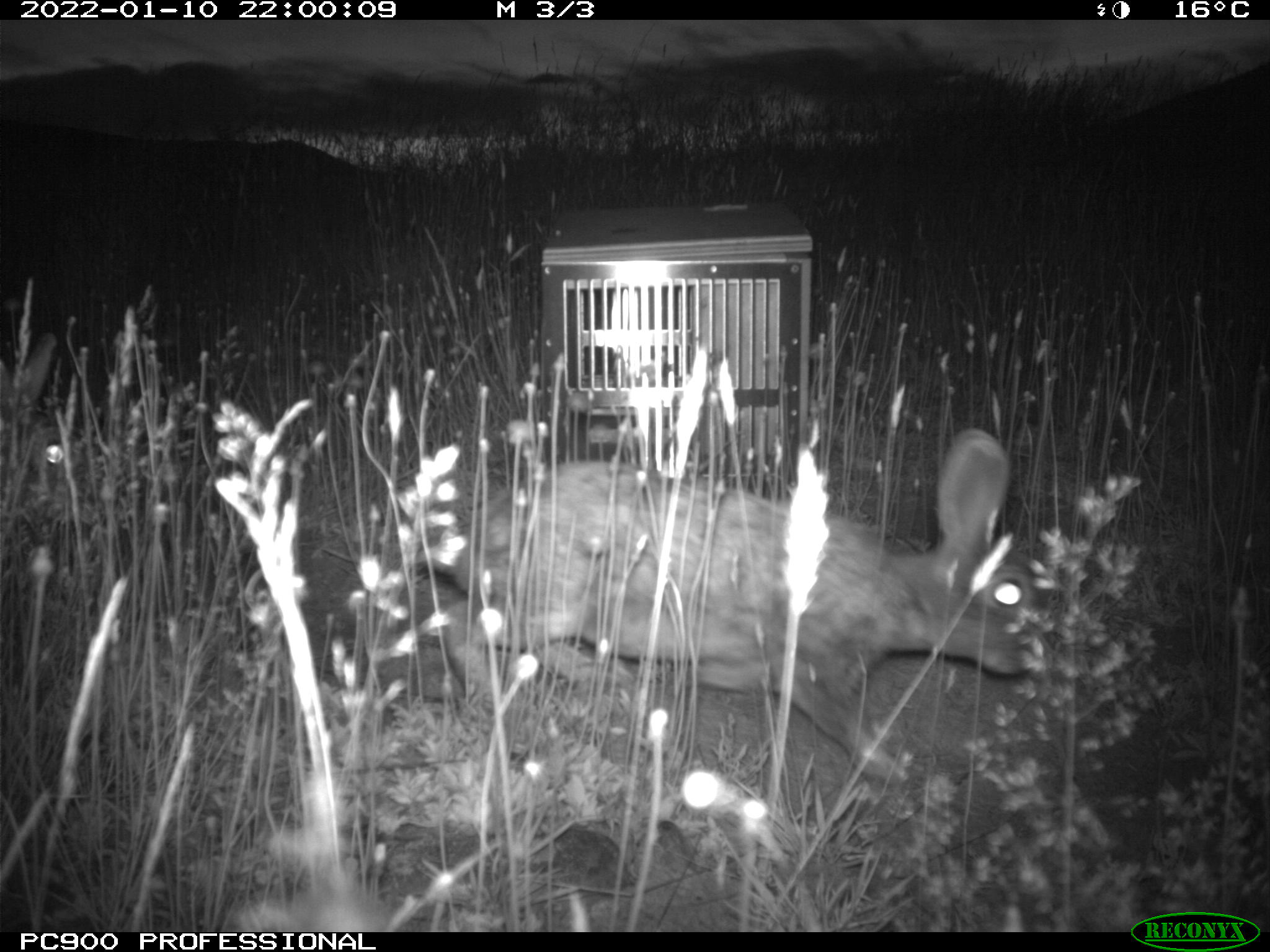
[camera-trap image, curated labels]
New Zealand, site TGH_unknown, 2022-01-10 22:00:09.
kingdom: Animalia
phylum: Chordata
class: Mammalia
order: Lagomorpha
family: Leporidae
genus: Oryctolagus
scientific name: Oryctolagus cuniculus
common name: european rabbit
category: rabbit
Rabbit (european rabbit) (Oryctolagus cuniculus).